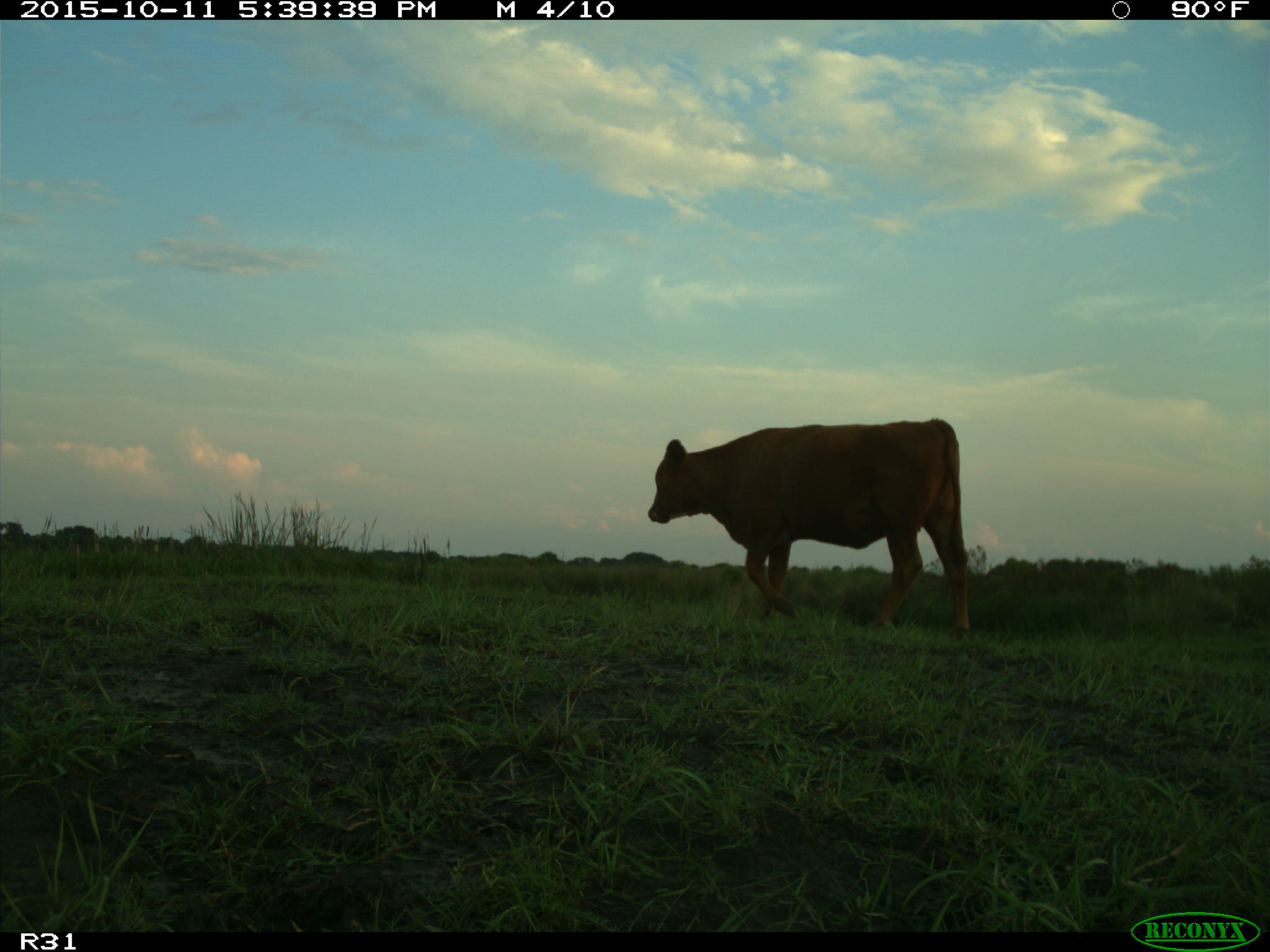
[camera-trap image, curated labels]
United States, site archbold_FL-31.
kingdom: Animalia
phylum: Chordata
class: Mammalia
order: Artiodactyla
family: Bovidae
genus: Bos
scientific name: Bos taurus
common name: domestic cow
Bos taurus (domestic cow).